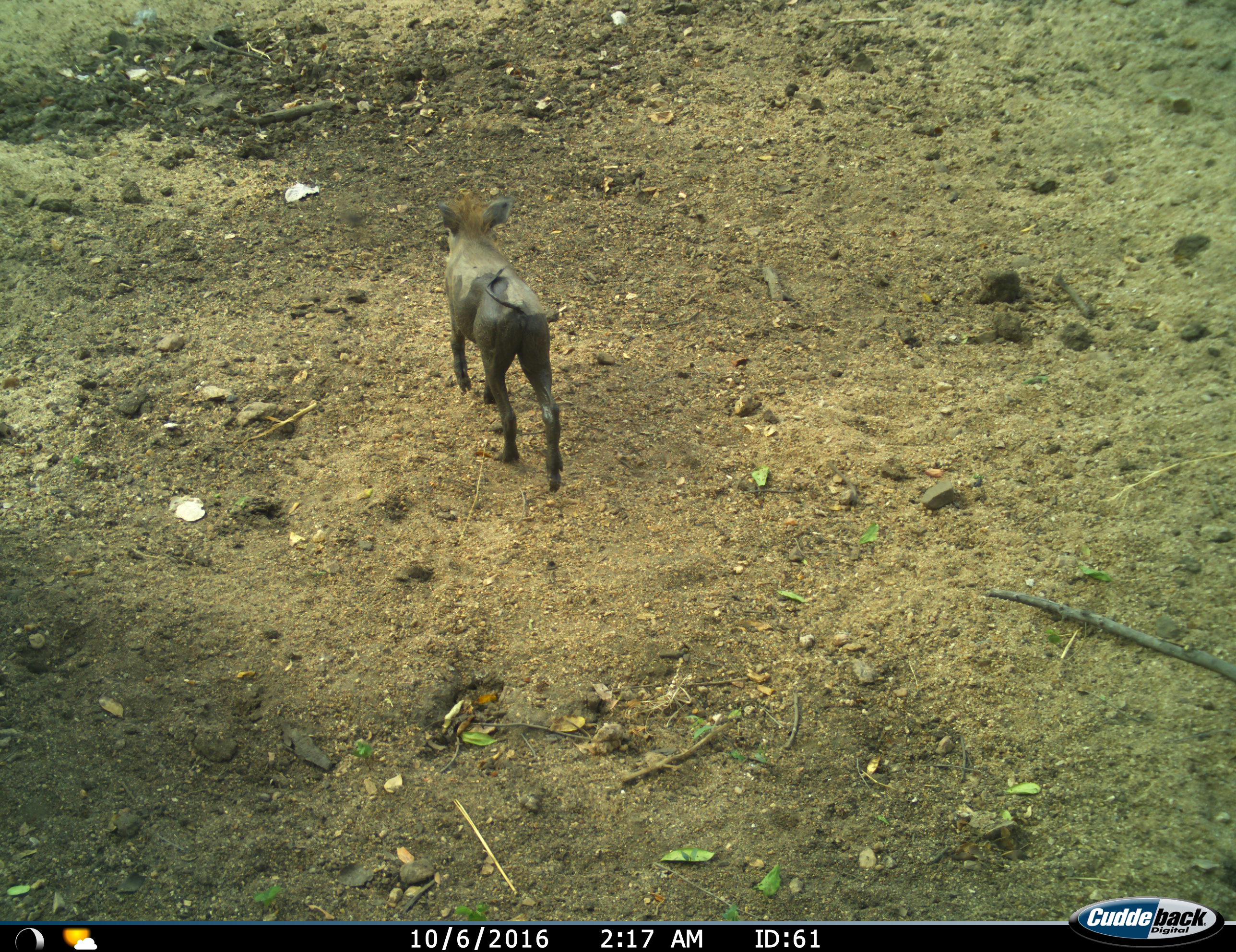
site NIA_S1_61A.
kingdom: Animalia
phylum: Chordata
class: Mammalia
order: Artiodactyla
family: Suidae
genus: Phacochoerus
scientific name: Phacochoerus africanus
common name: warthog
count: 1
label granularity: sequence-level